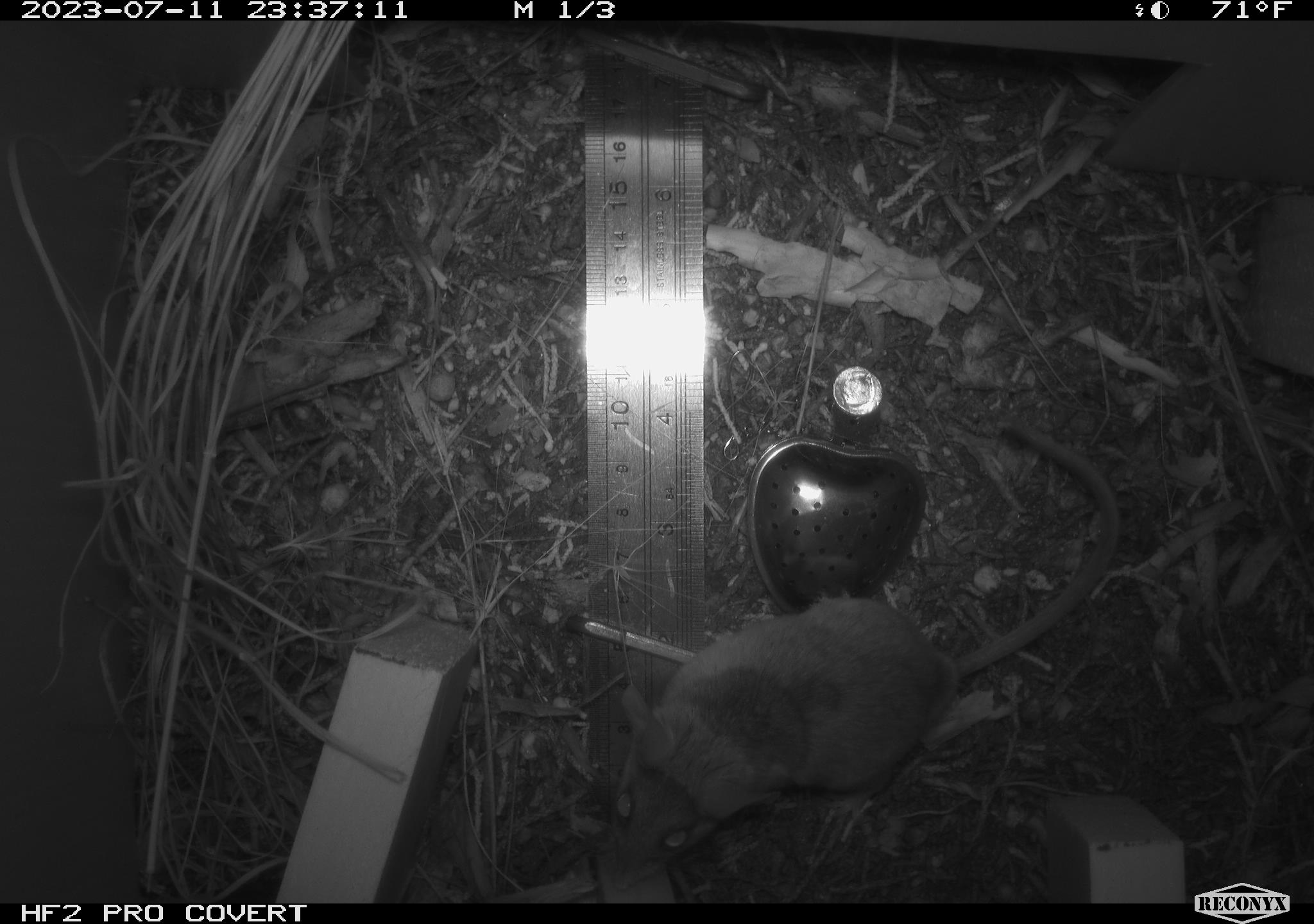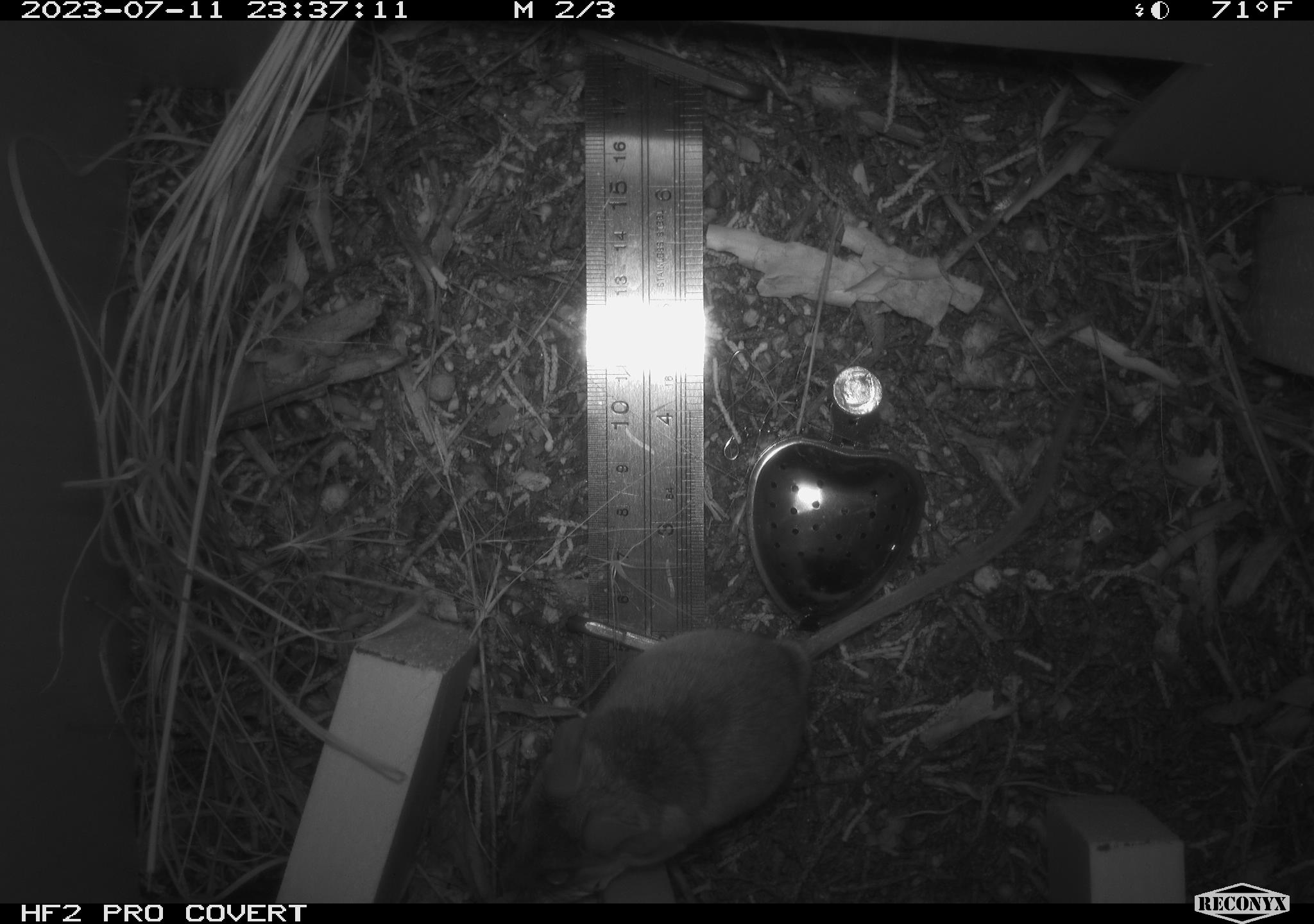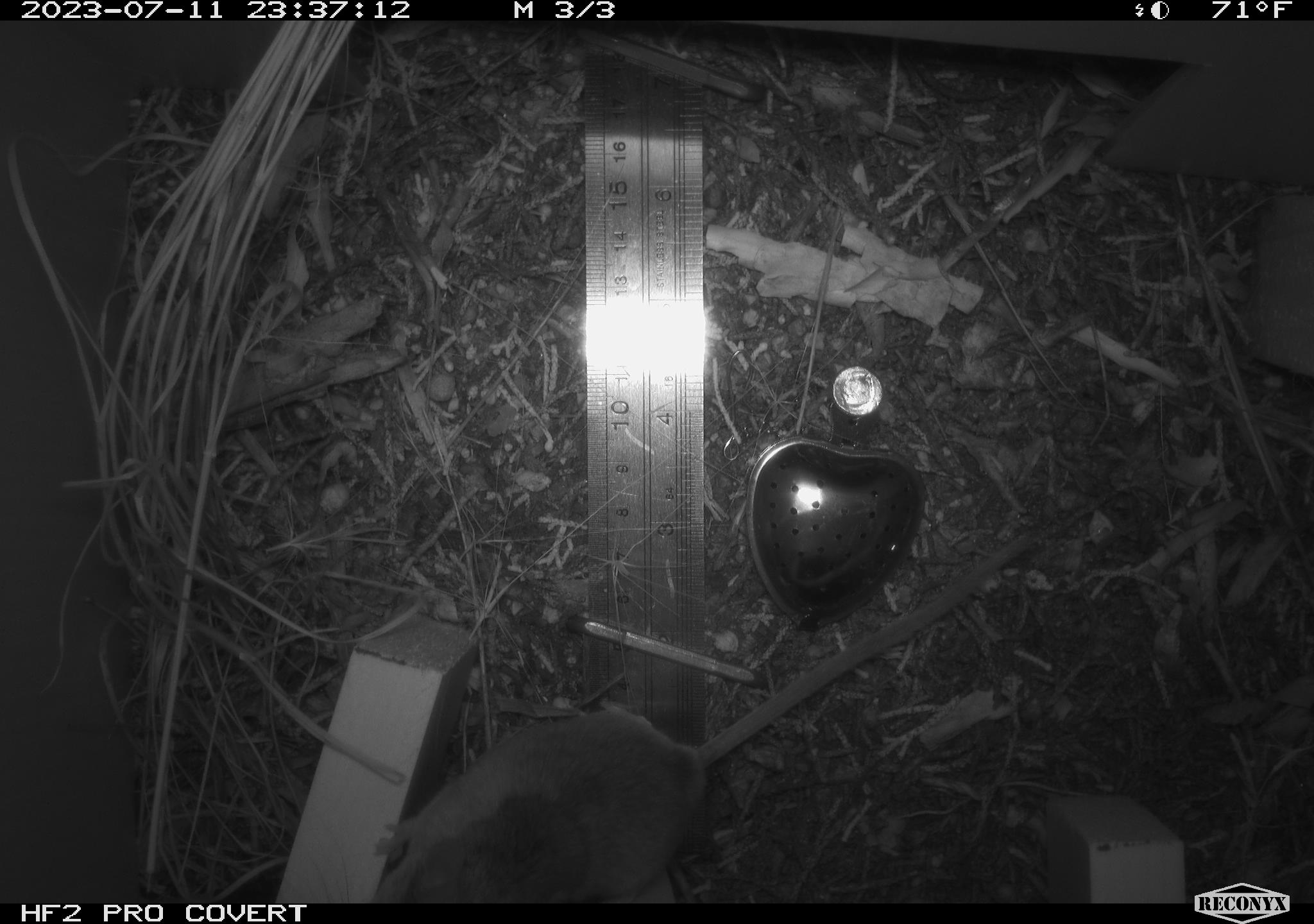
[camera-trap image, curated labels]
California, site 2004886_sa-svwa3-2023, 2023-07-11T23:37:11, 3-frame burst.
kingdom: Animalia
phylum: Chordata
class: Mammalia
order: Rodentia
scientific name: Rodentia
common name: mouse species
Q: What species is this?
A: Mouse species (Rodentia).